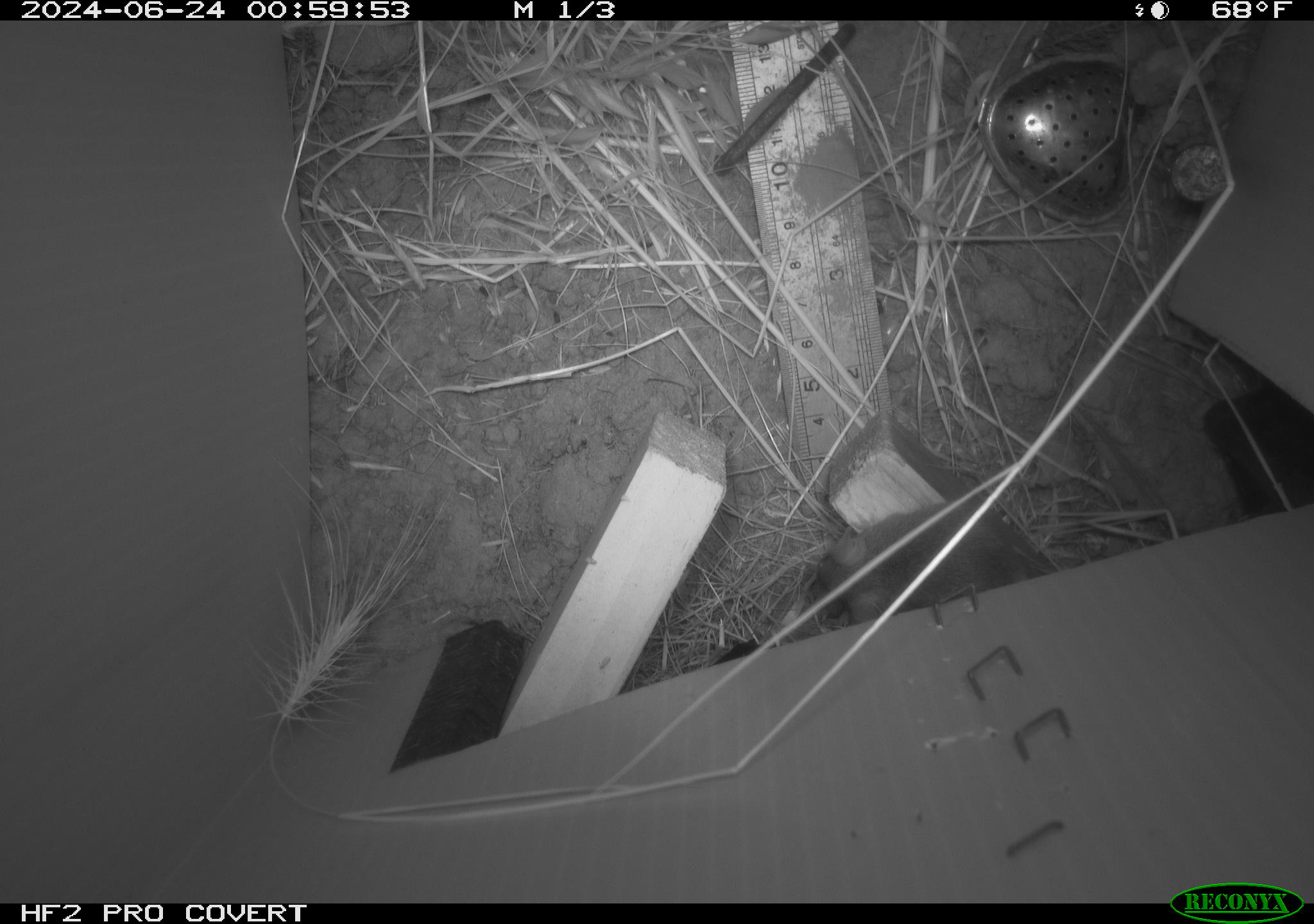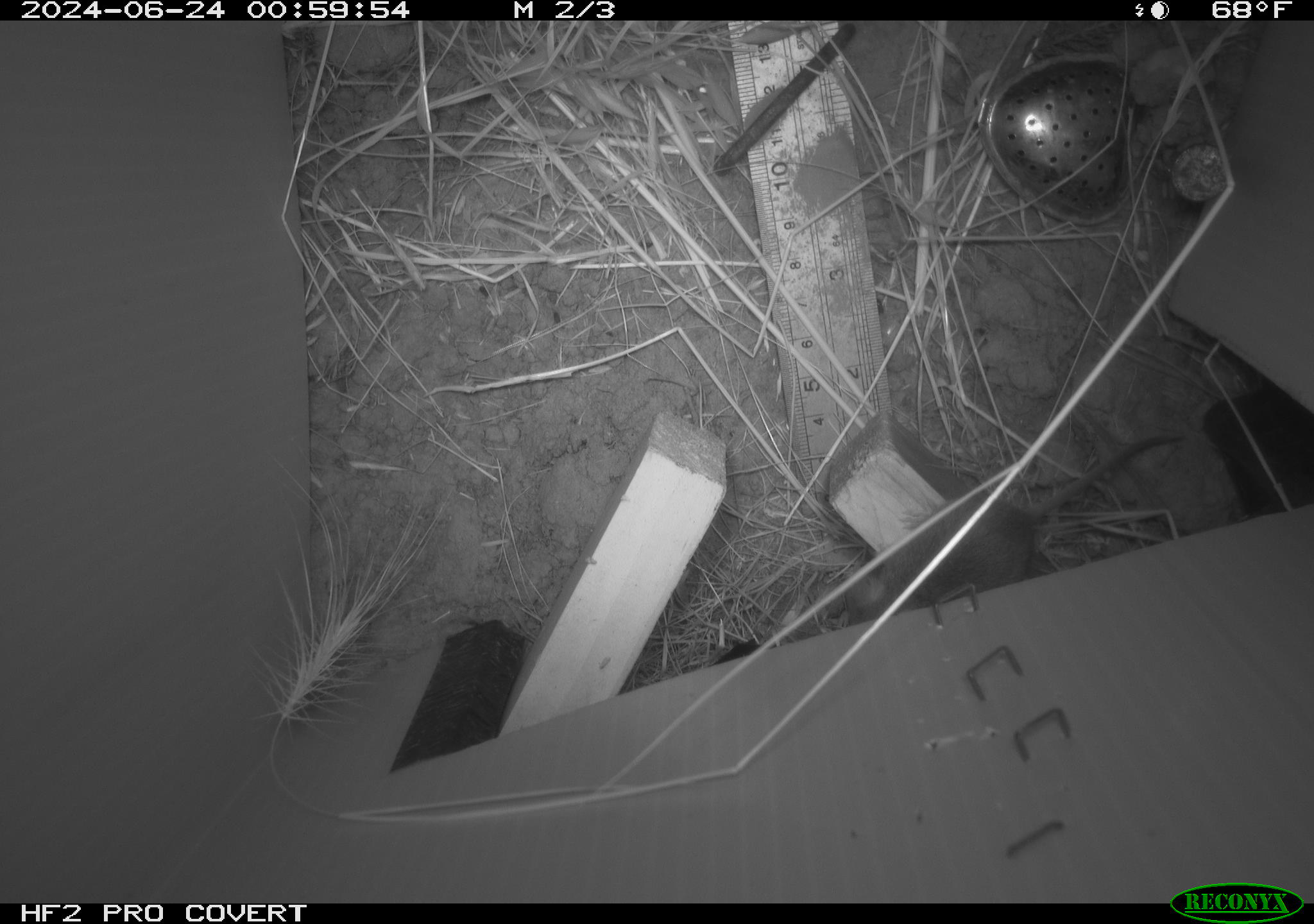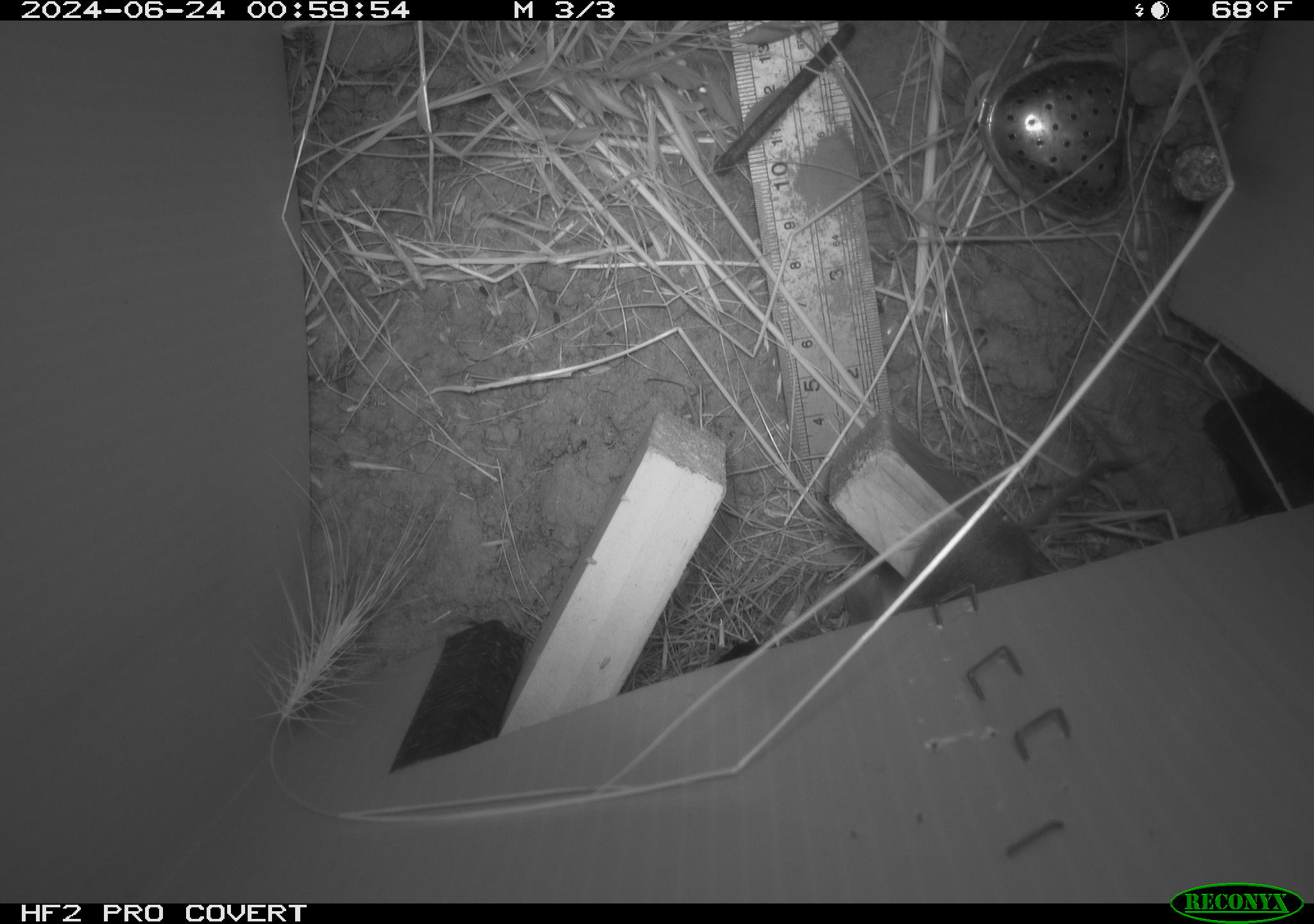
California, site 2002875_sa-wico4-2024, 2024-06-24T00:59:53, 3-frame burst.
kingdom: Animalia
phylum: Chordata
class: Mammalia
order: Rodentia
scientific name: Rodentia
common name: mouse species